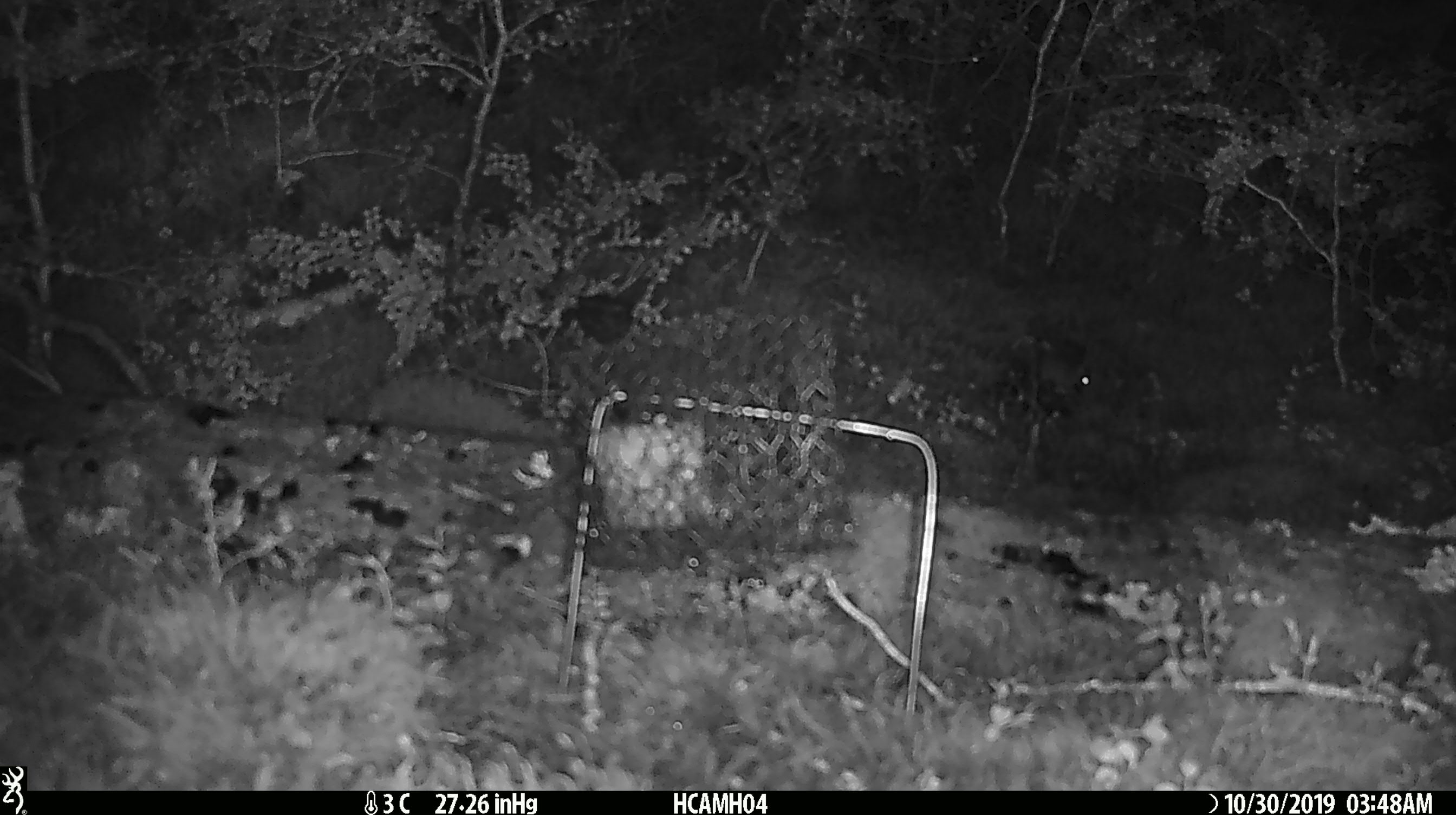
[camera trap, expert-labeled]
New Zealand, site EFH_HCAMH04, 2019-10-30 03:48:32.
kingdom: Animalia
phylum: Chordata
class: Mammalia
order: Rodentia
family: Muridae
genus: Mus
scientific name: Mus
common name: mouse